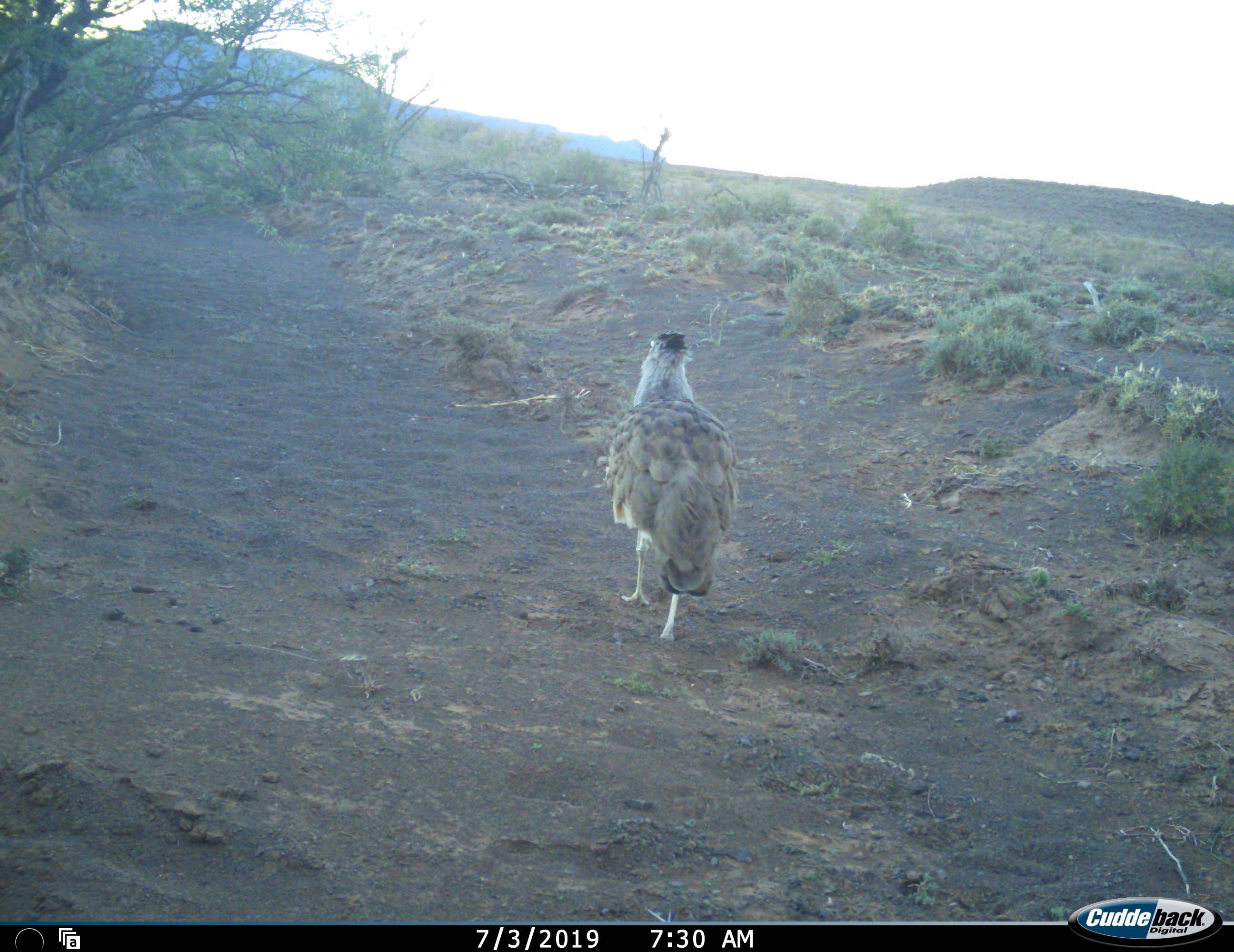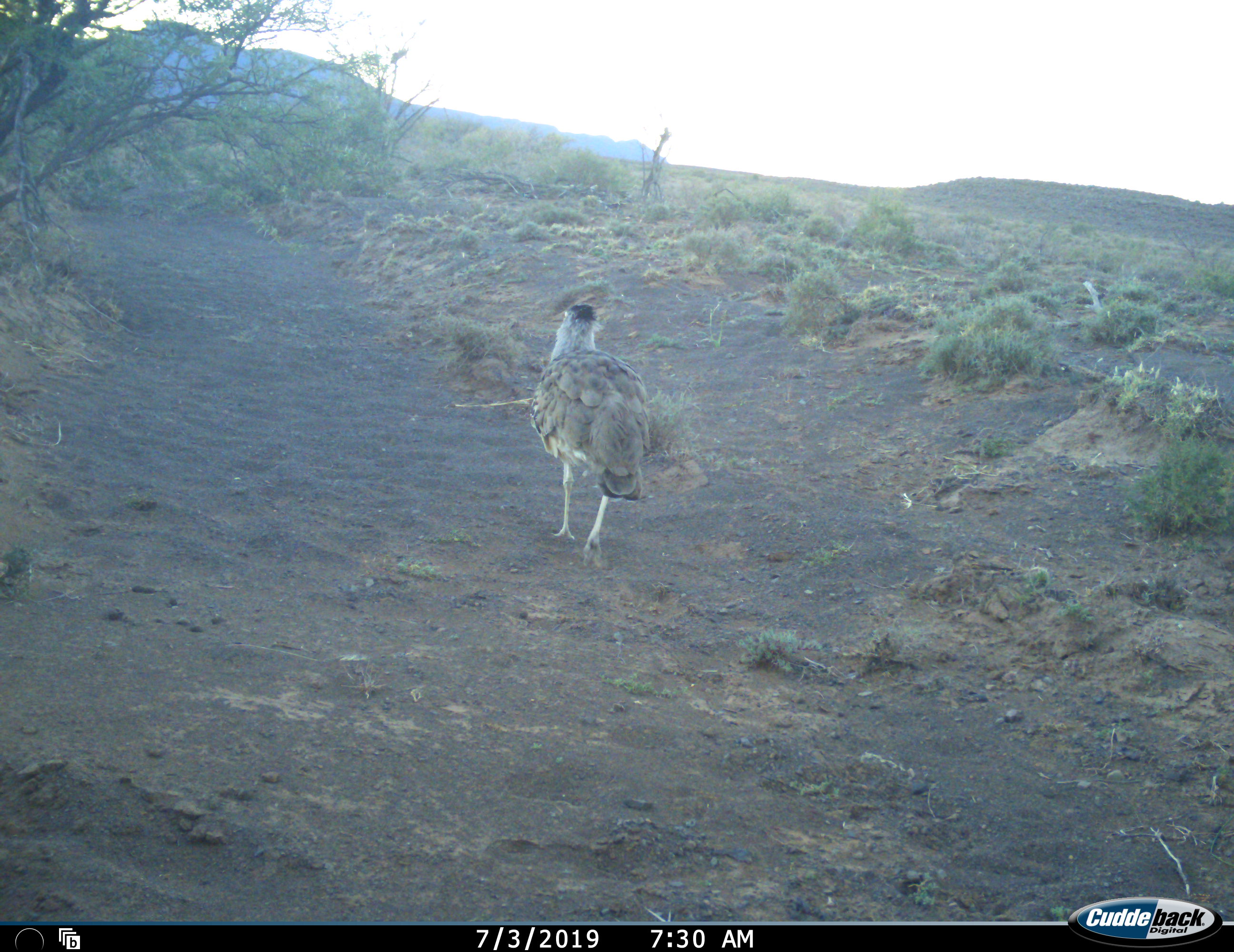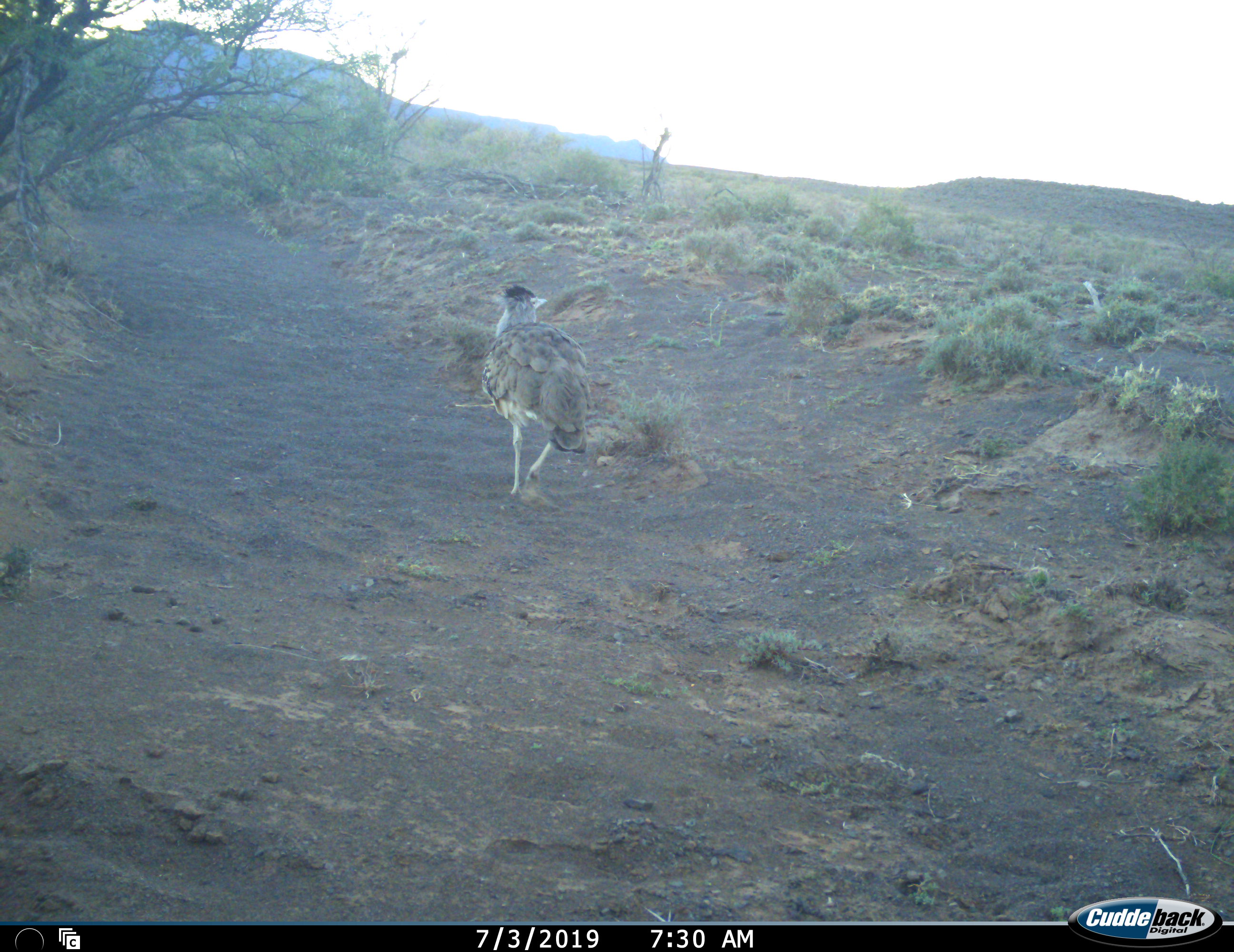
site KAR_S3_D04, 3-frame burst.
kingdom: Animalia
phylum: Chordata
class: Aves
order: Otidiformes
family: Otididae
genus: Ardeotis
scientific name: Ardeotis kori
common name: kori bustard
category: bustardkori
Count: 1.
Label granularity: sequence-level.